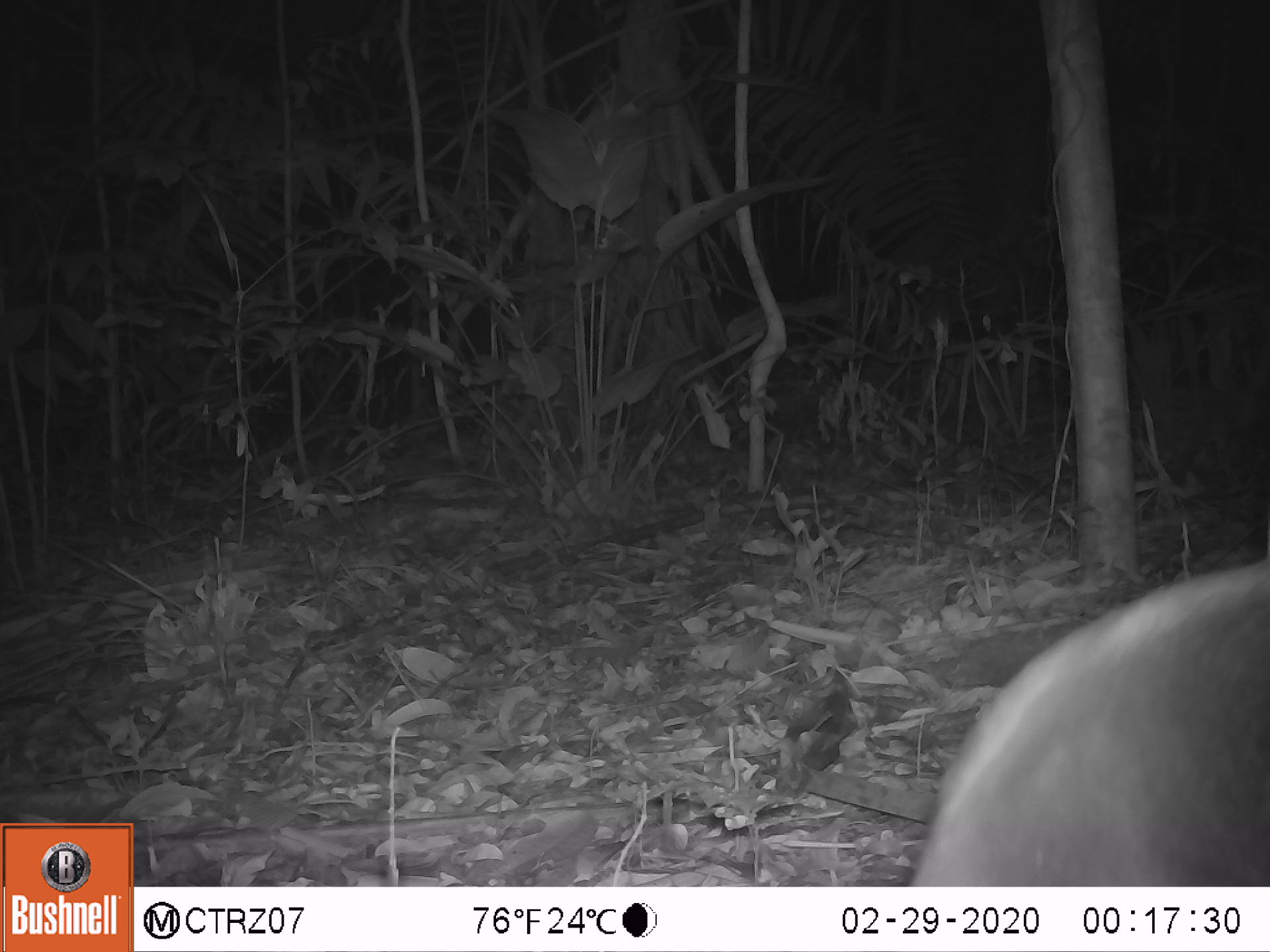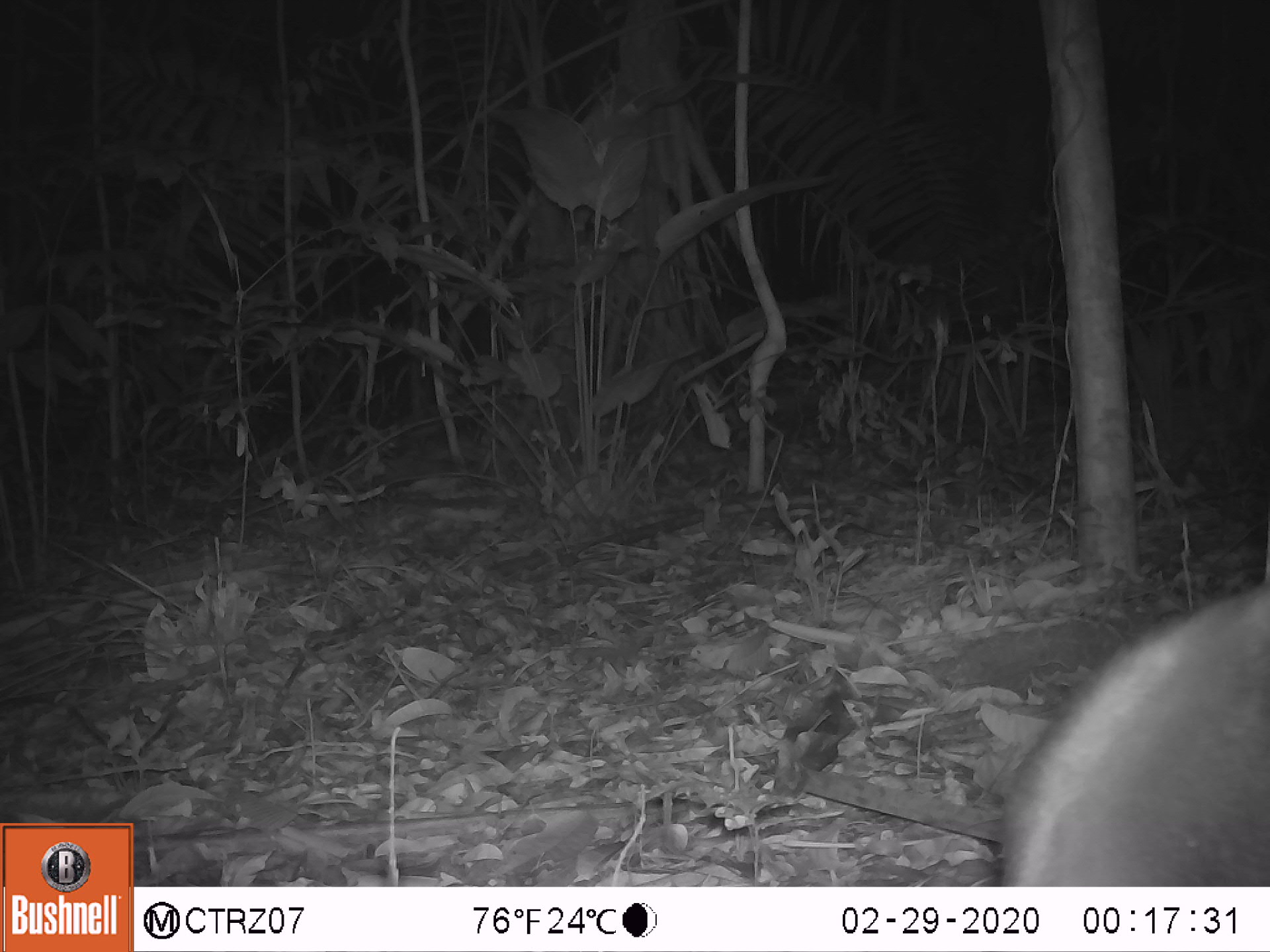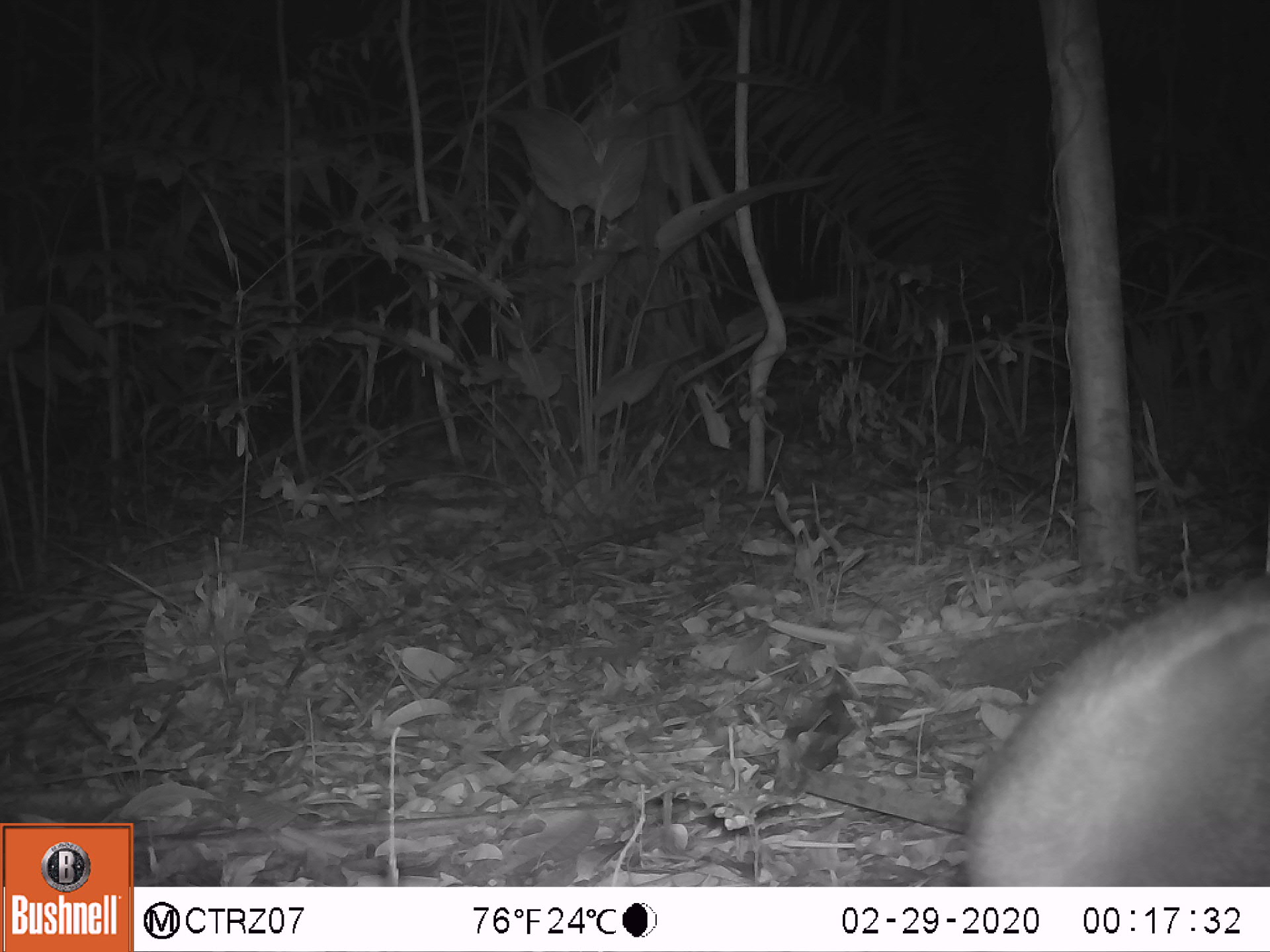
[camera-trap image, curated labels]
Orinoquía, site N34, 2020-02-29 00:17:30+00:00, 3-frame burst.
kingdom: Animalia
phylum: Chordata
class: Mammalia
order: Pilosa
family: Myrmecophagidae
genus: Tamandua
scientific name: Tamandua tetradactyla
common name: southern tamandua